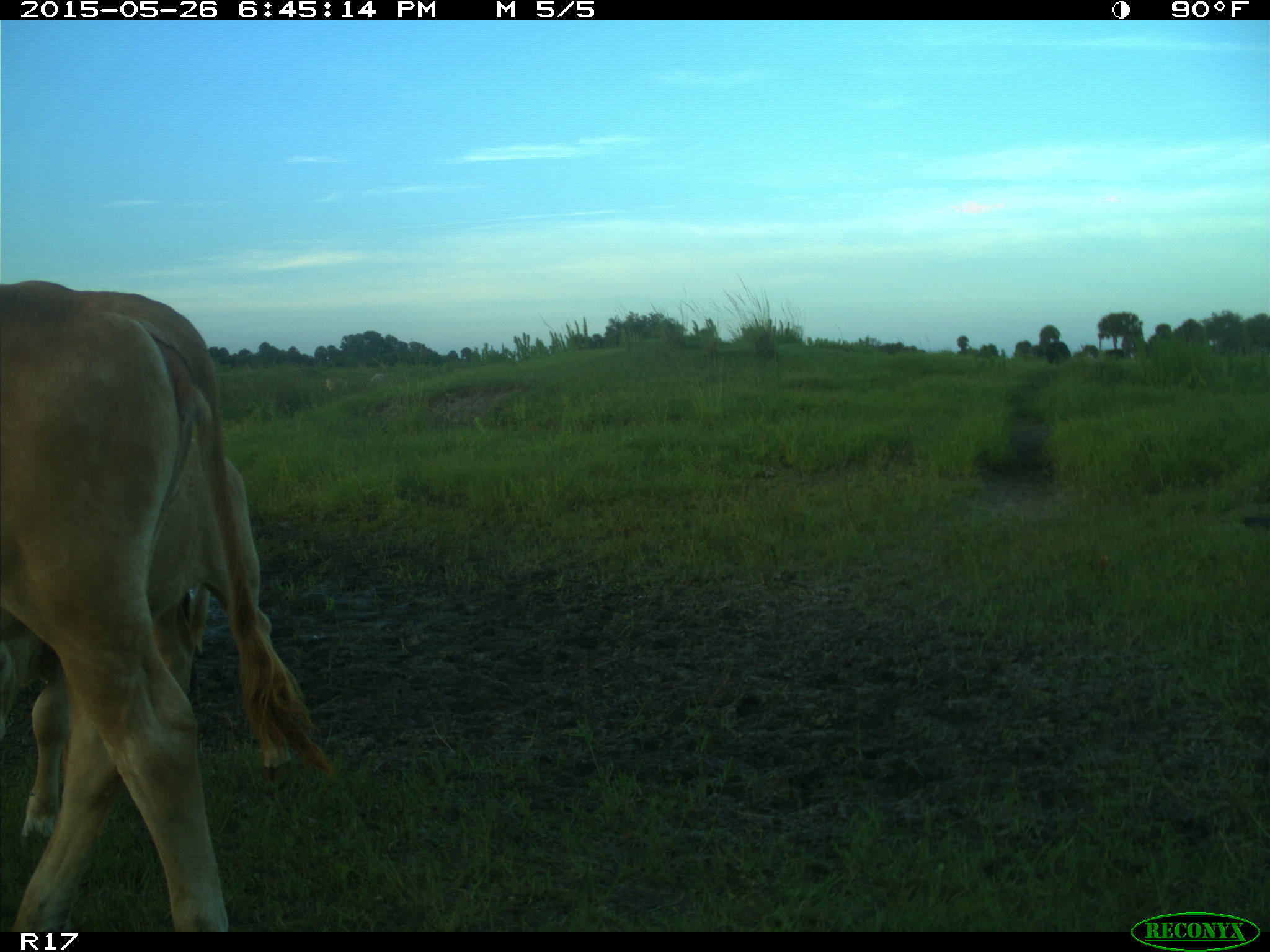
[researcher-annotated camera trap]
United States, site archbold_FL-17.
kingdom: Animalia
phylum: Chordata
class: Mammalia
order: Artiodactyla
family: Bovidae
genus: Bos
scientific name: Bos taurus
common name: domestic cow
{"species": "Bos taurus (domestic cow)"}